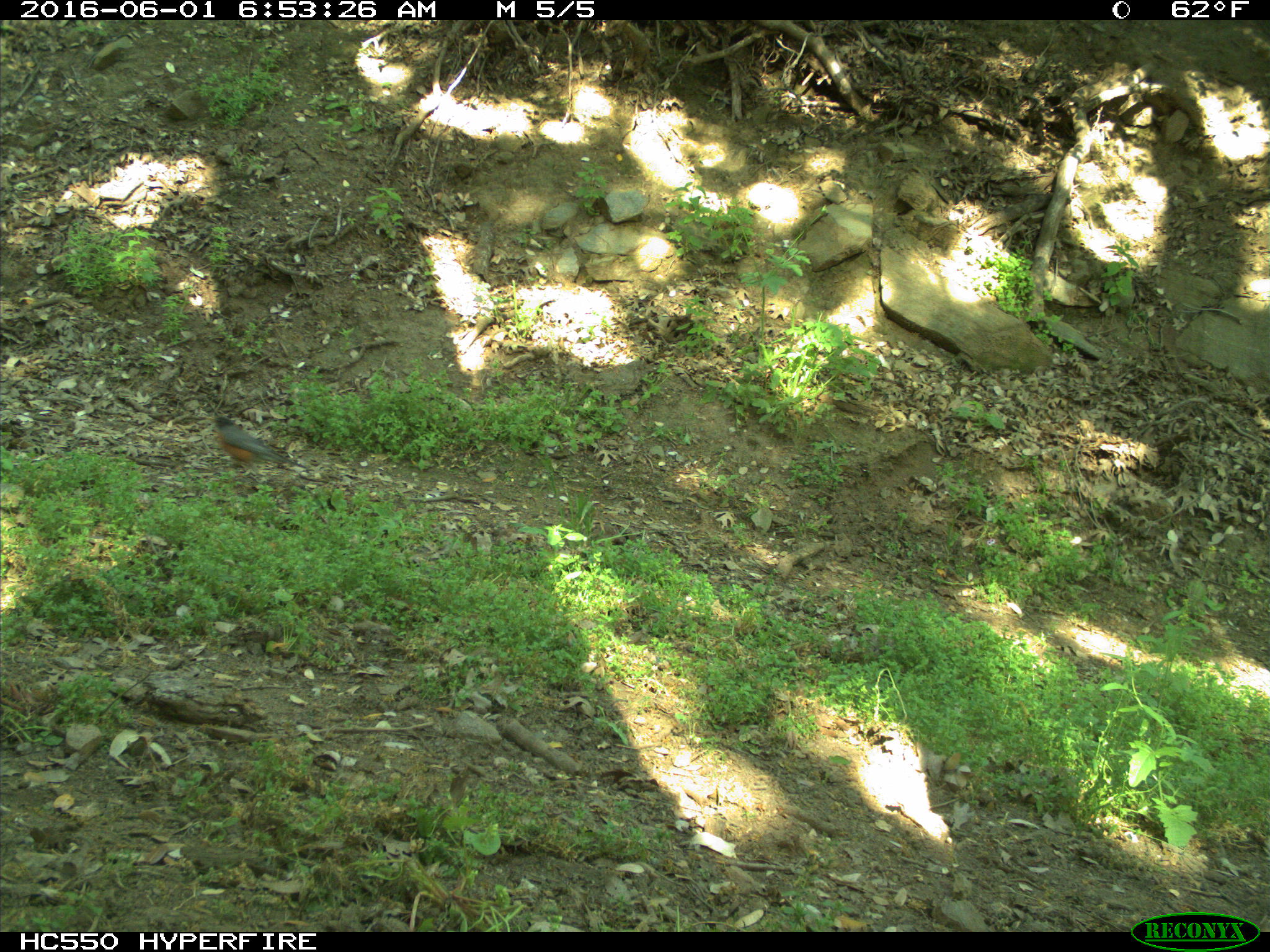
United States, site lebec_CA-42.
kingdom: Animalia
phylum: Chordata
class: Aves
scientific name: Aves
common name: birds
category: unidentified bird